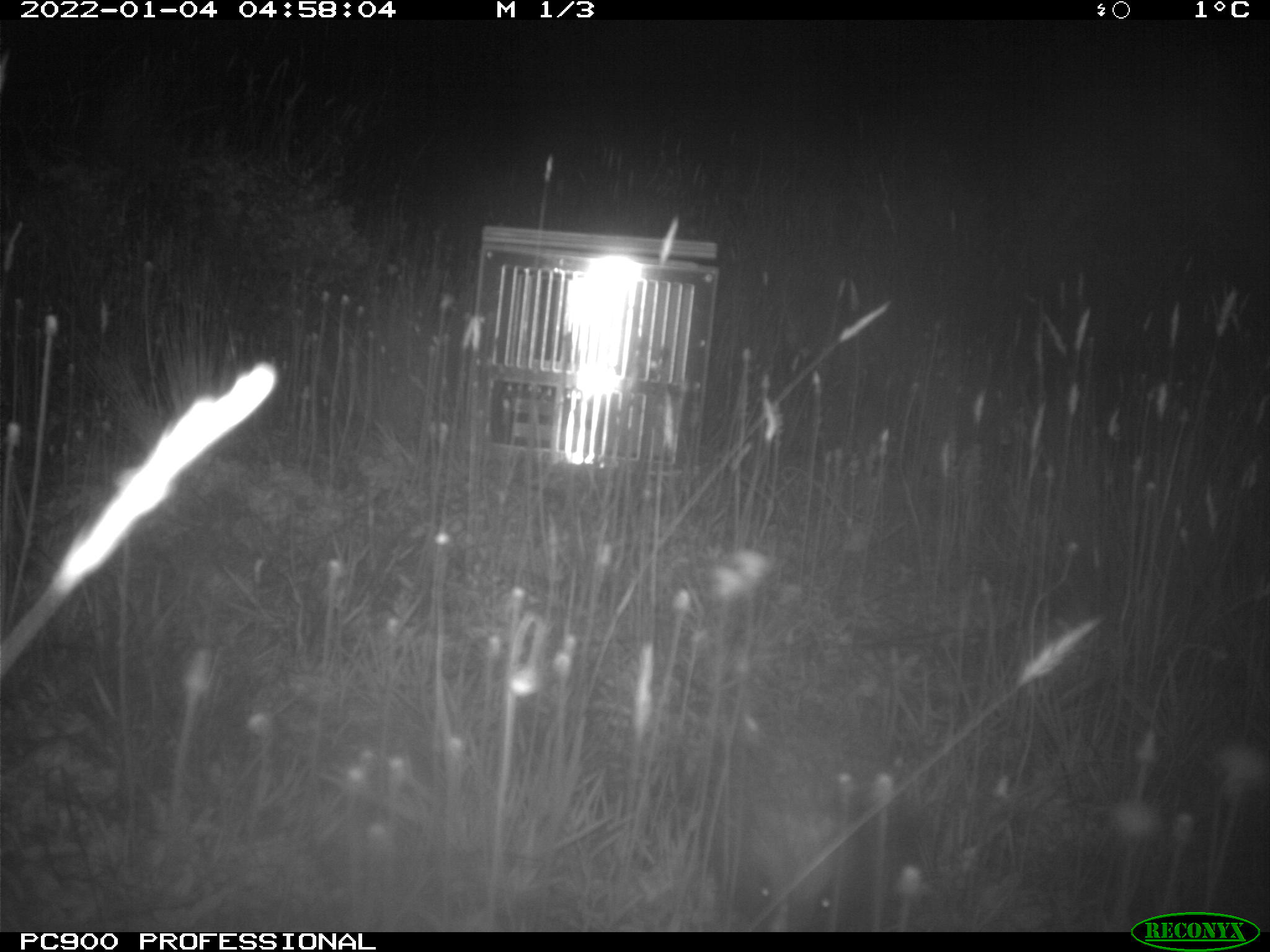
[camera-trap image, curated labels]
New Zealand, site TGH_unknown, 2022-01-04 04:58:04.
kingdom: Animalia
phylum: Chordata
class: Mammalia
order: Eulipotyphla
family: Erinaceidae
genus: Erinaceus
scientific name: Erinaceus europaeus europaeus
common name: european hedgehog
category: hedgehog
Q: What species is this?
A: Hedgehog (european hedgehog) (Erinaceus europaeus europaeus).